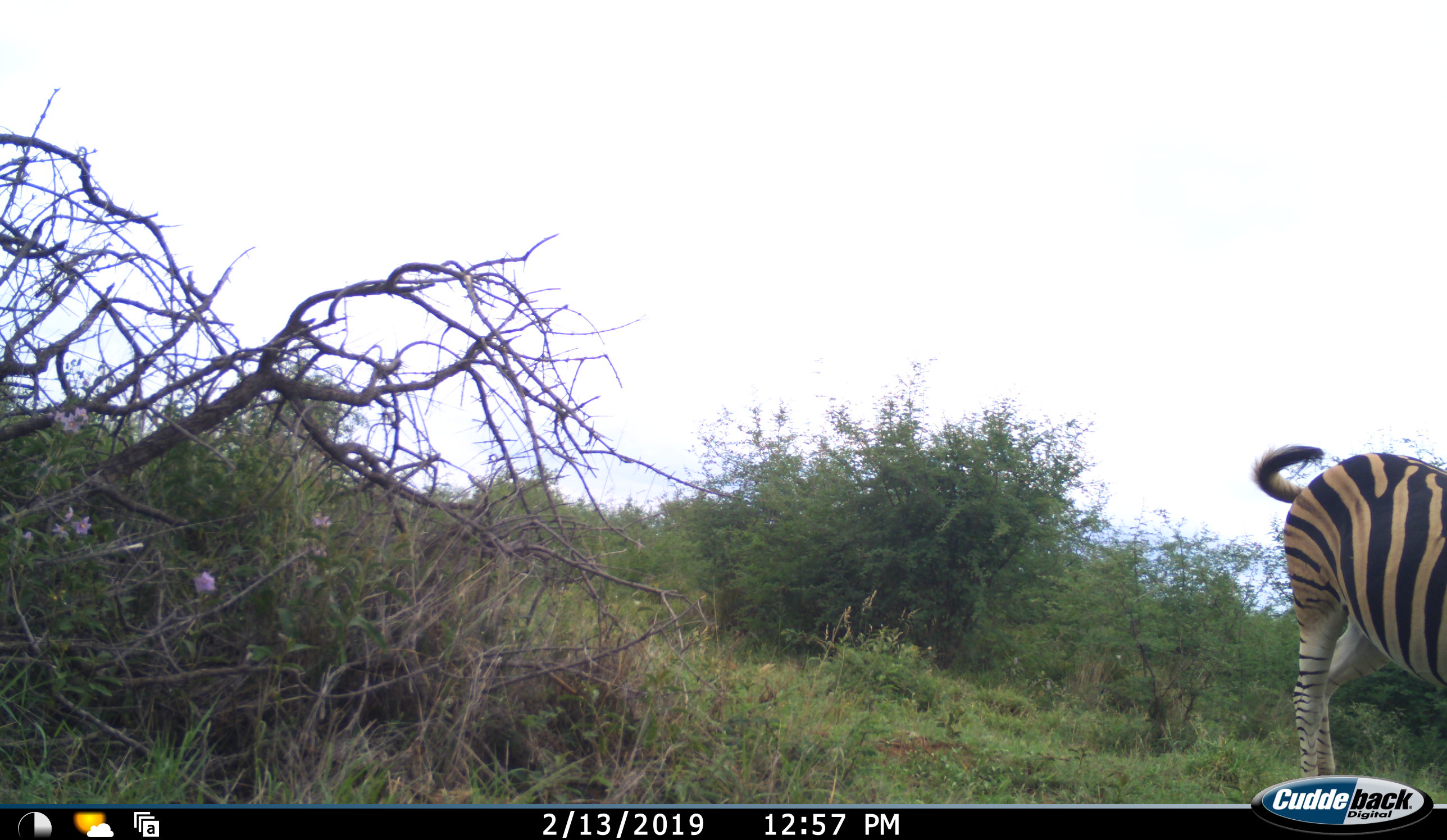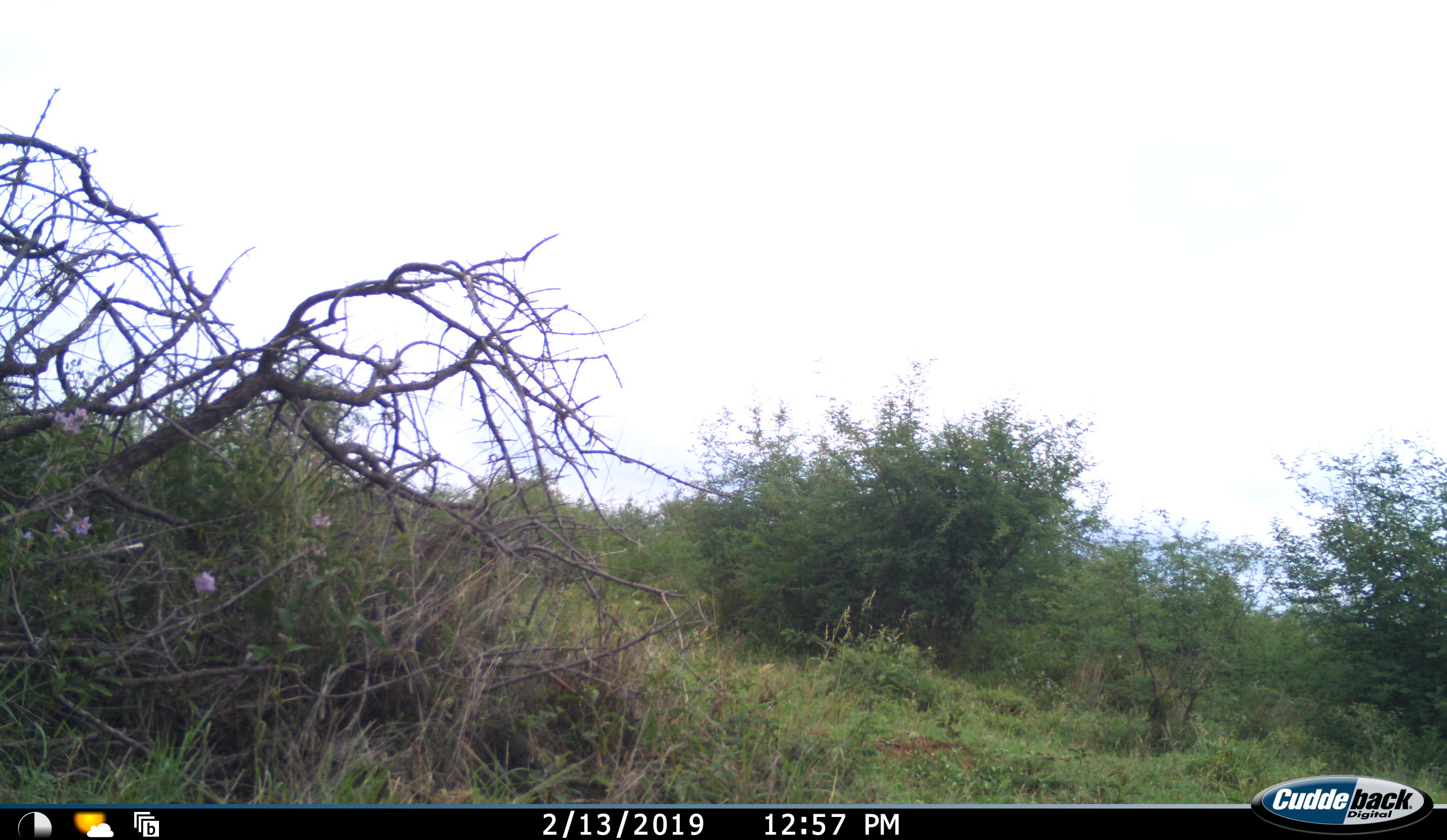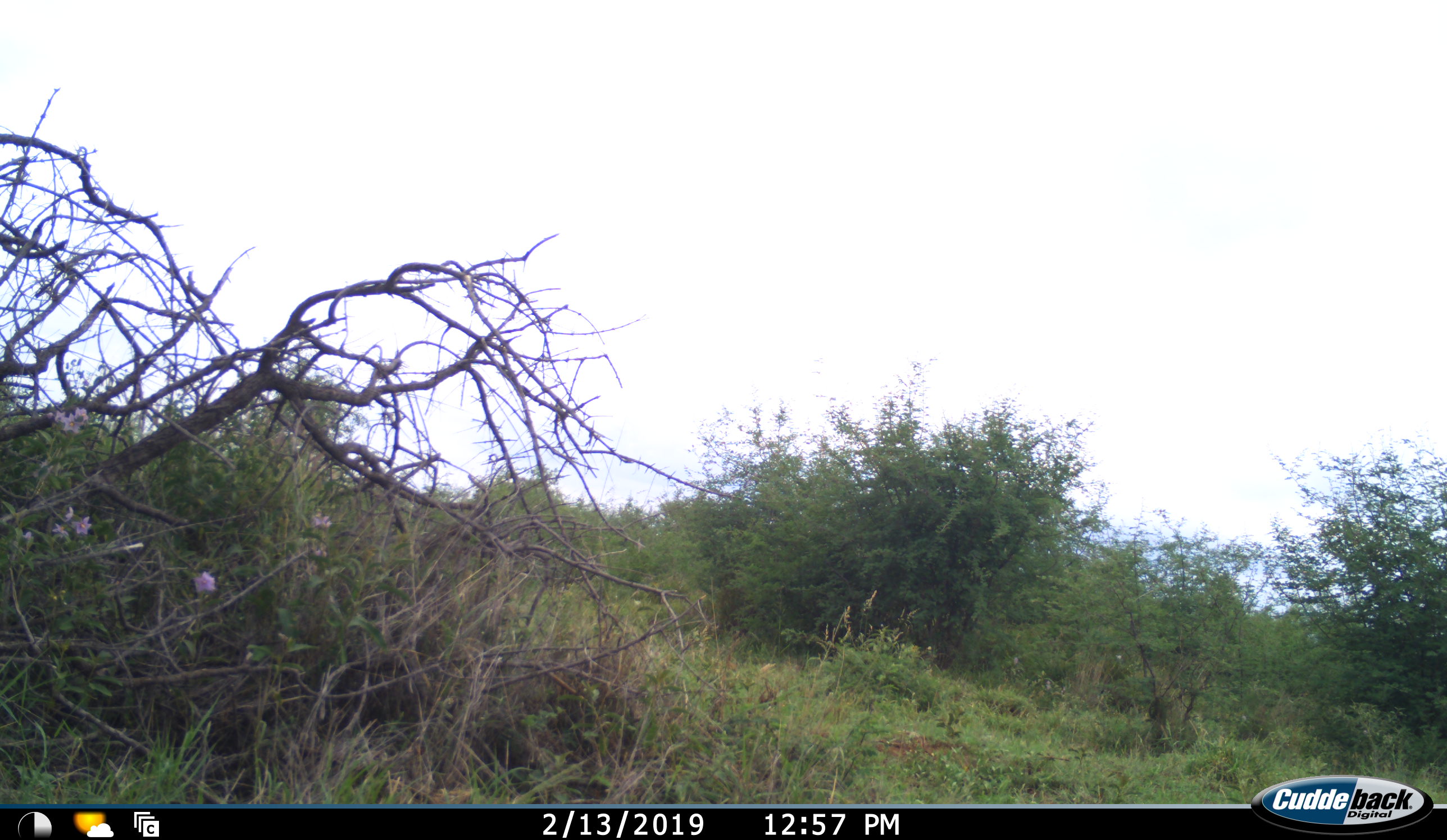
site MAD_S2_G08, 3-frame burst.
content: unidentified animal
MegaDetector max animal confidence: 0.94